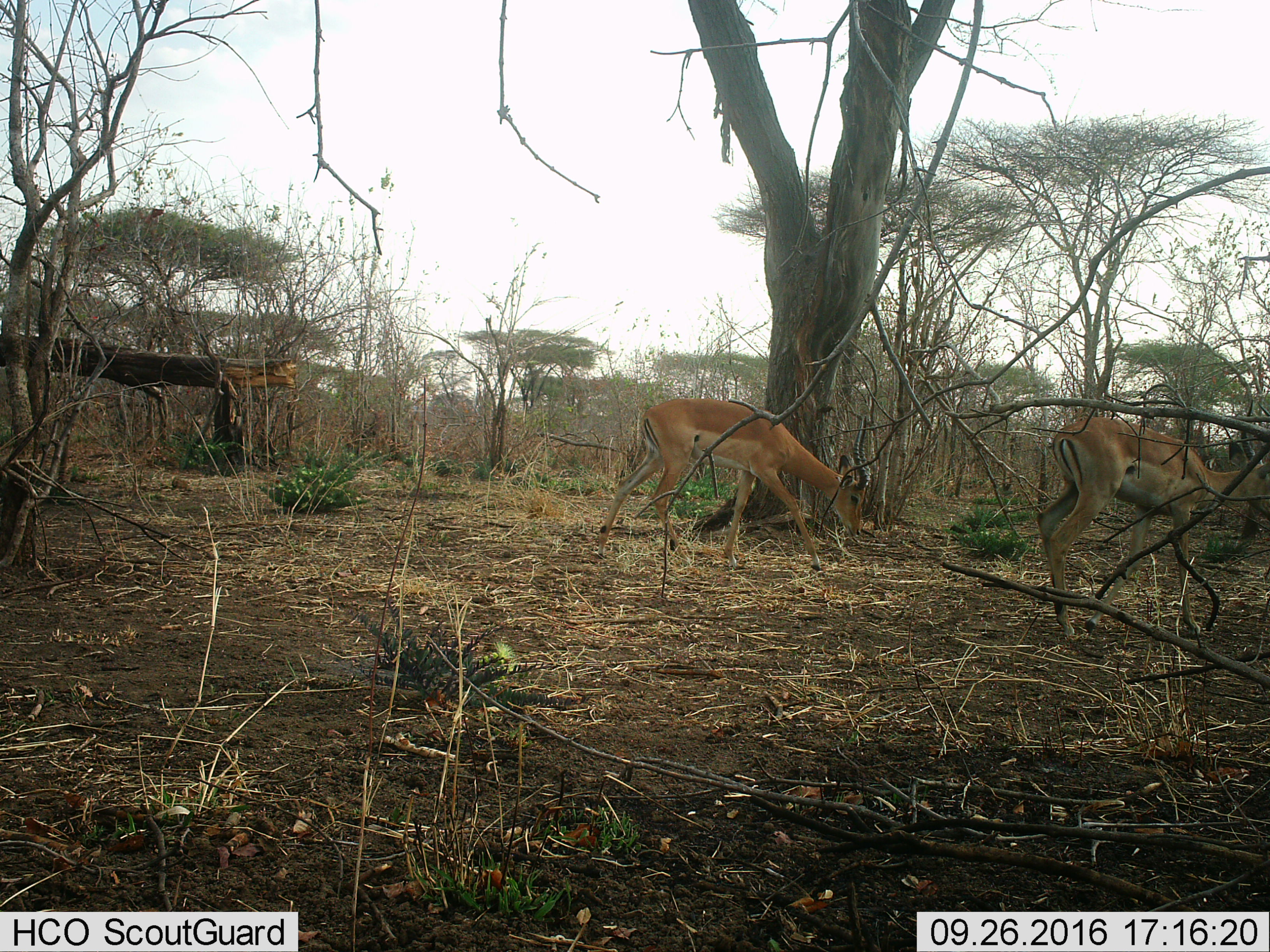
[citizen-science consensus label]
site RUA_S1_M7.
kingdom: Animalia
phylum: Chordata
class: Mammalia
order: Artiodactyla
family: Bovidae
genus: Aepyceros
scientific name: Aepyceros melampus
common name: impala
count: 2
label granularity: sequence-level